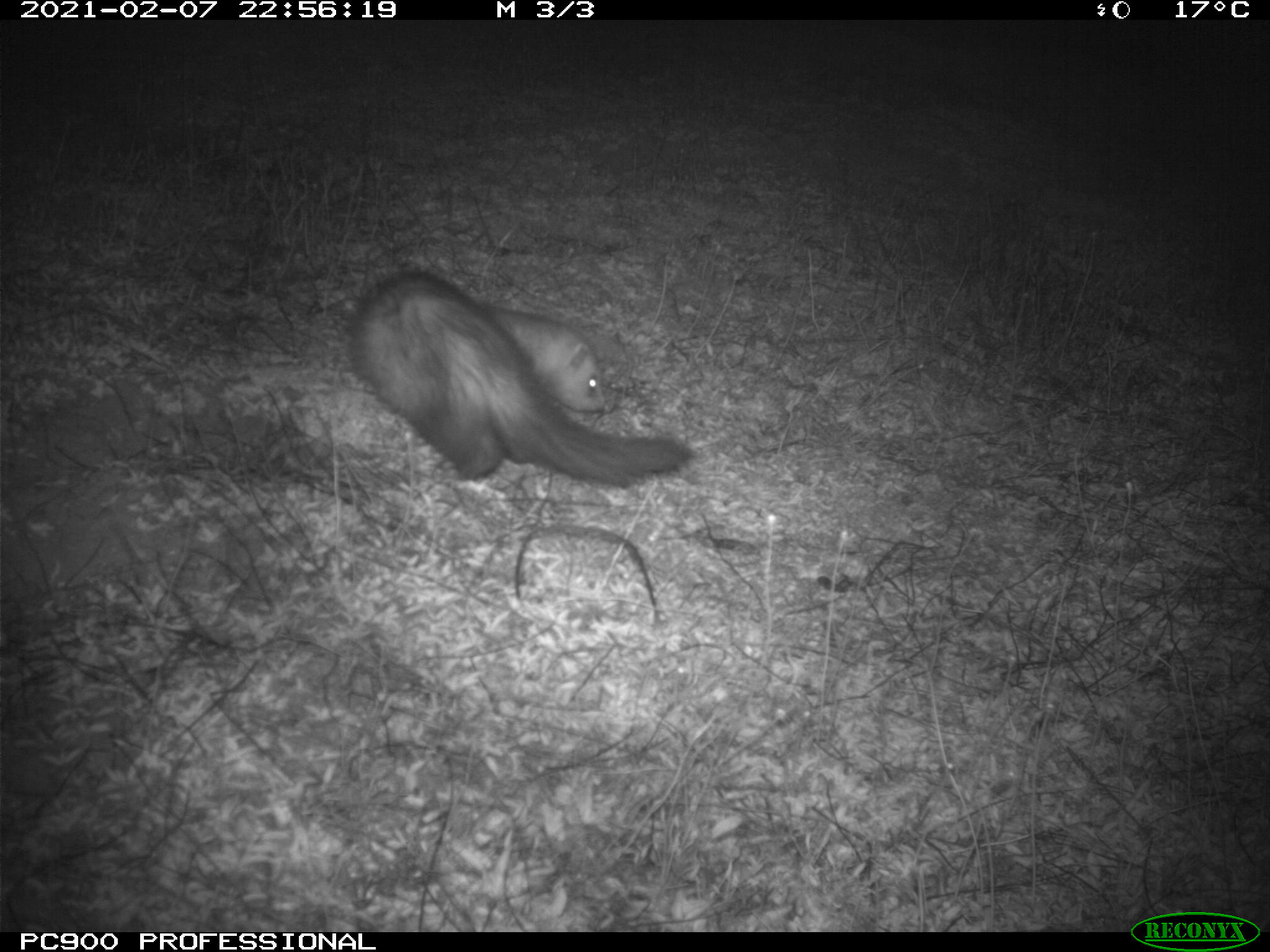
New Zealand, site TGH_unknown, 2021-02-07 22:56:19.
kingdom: Animalia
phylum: Chordata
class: Mammalia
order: Carnivora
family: Mustelidae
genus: Mustela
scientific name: Mustela furo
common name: ferret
Ferret (Mustela furo).